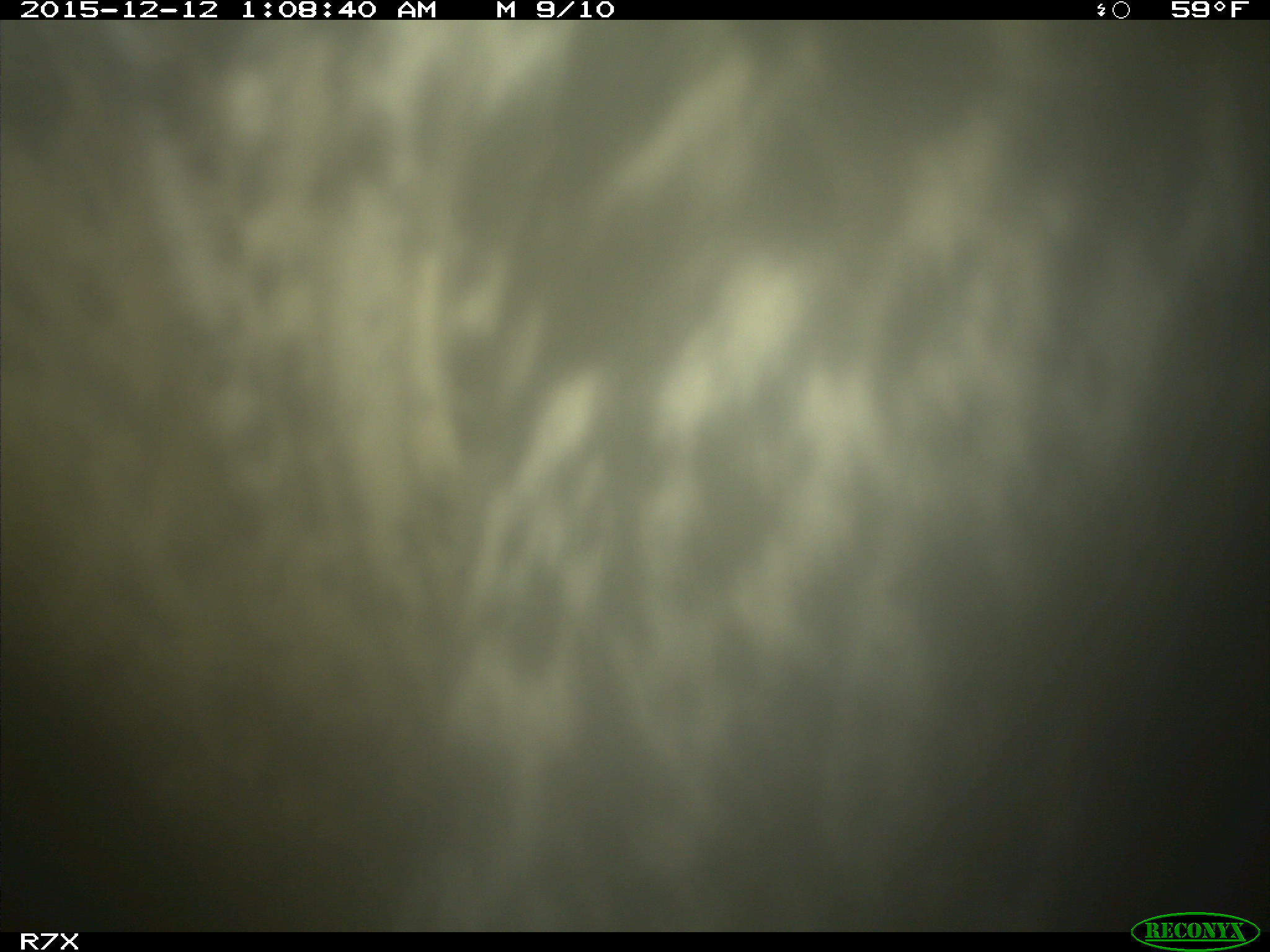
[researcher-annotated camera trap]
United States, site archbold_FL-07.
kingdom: Animalia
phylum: Chordata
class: Mammalia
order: Artiodactyla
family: Bovidae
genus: Bos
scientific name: Bos taurus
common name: domestic cow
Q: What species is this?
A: Bos taurus (domestic cow).